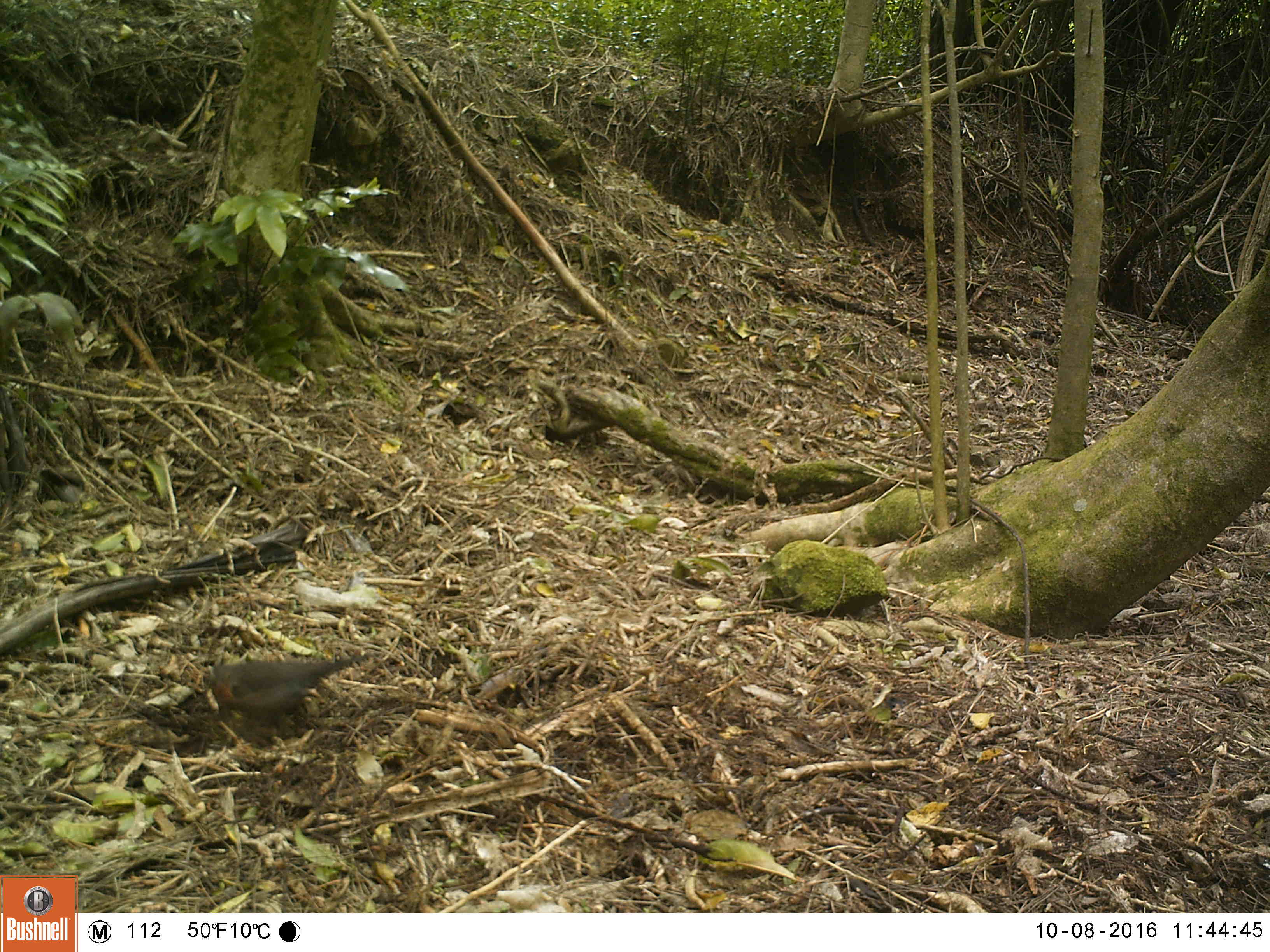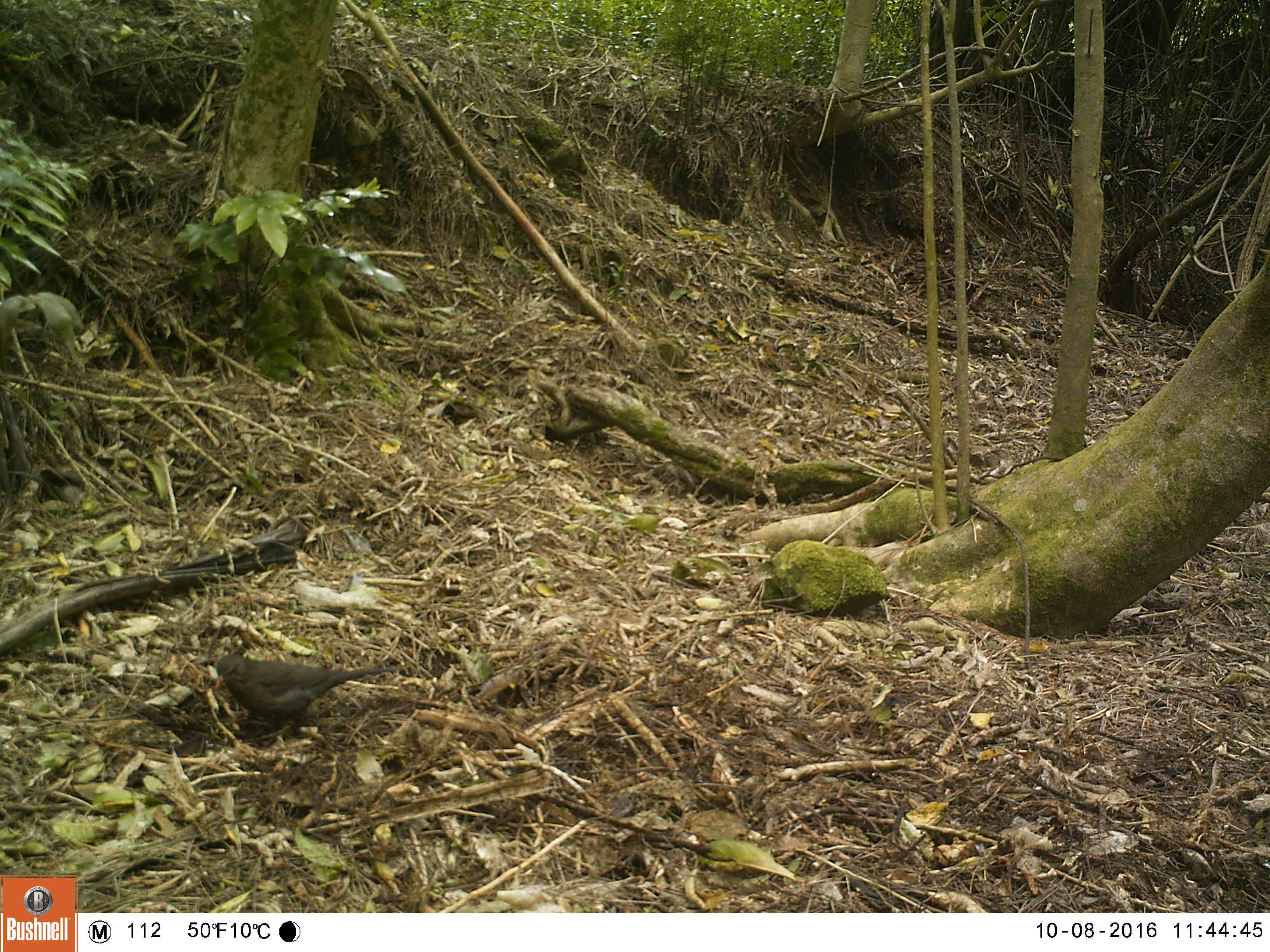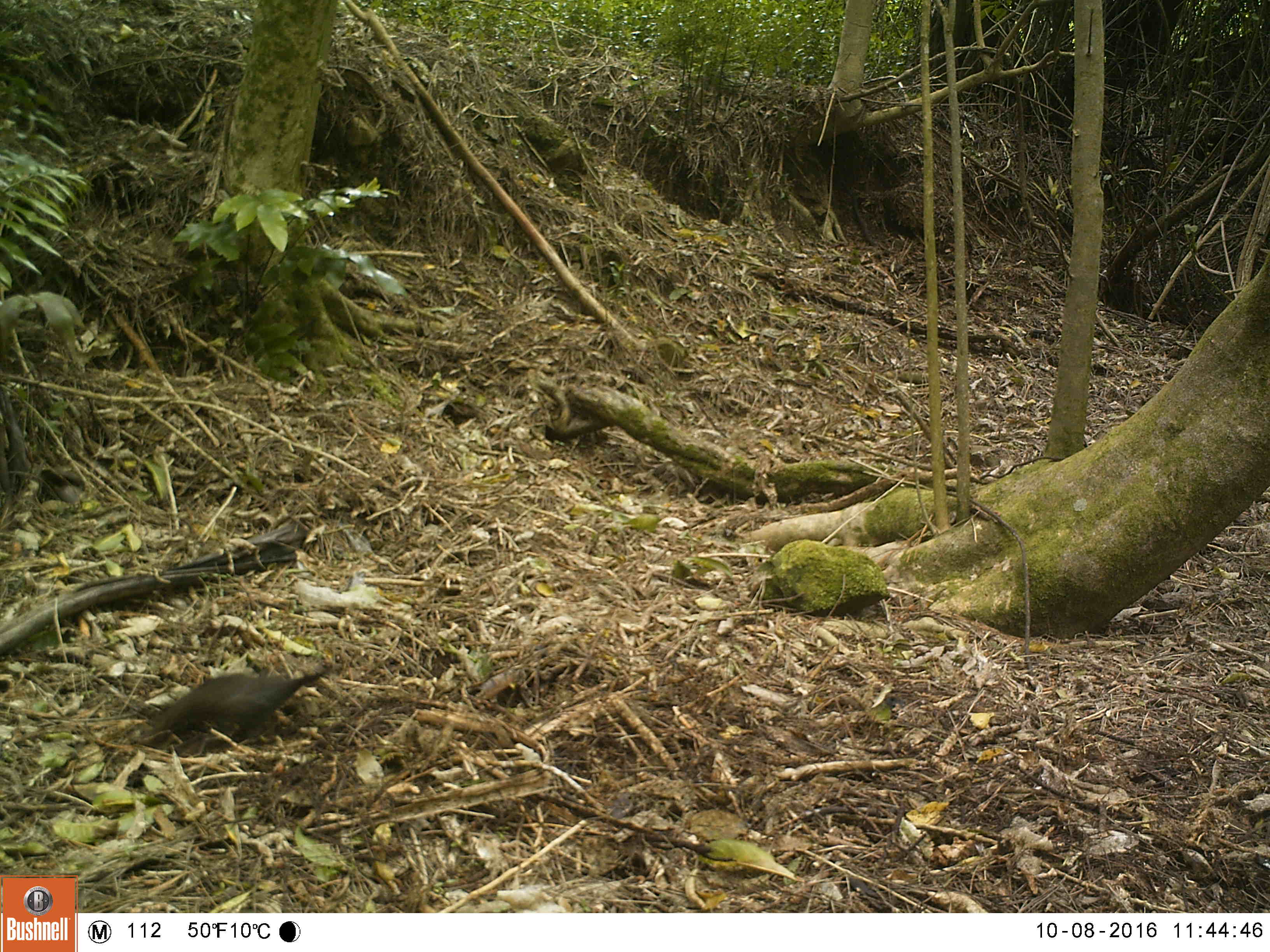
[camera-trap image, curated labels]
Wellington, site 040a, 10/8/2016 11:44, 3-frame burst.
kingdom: Animalia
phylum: Chordata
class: Aves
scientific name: Aves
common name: bird